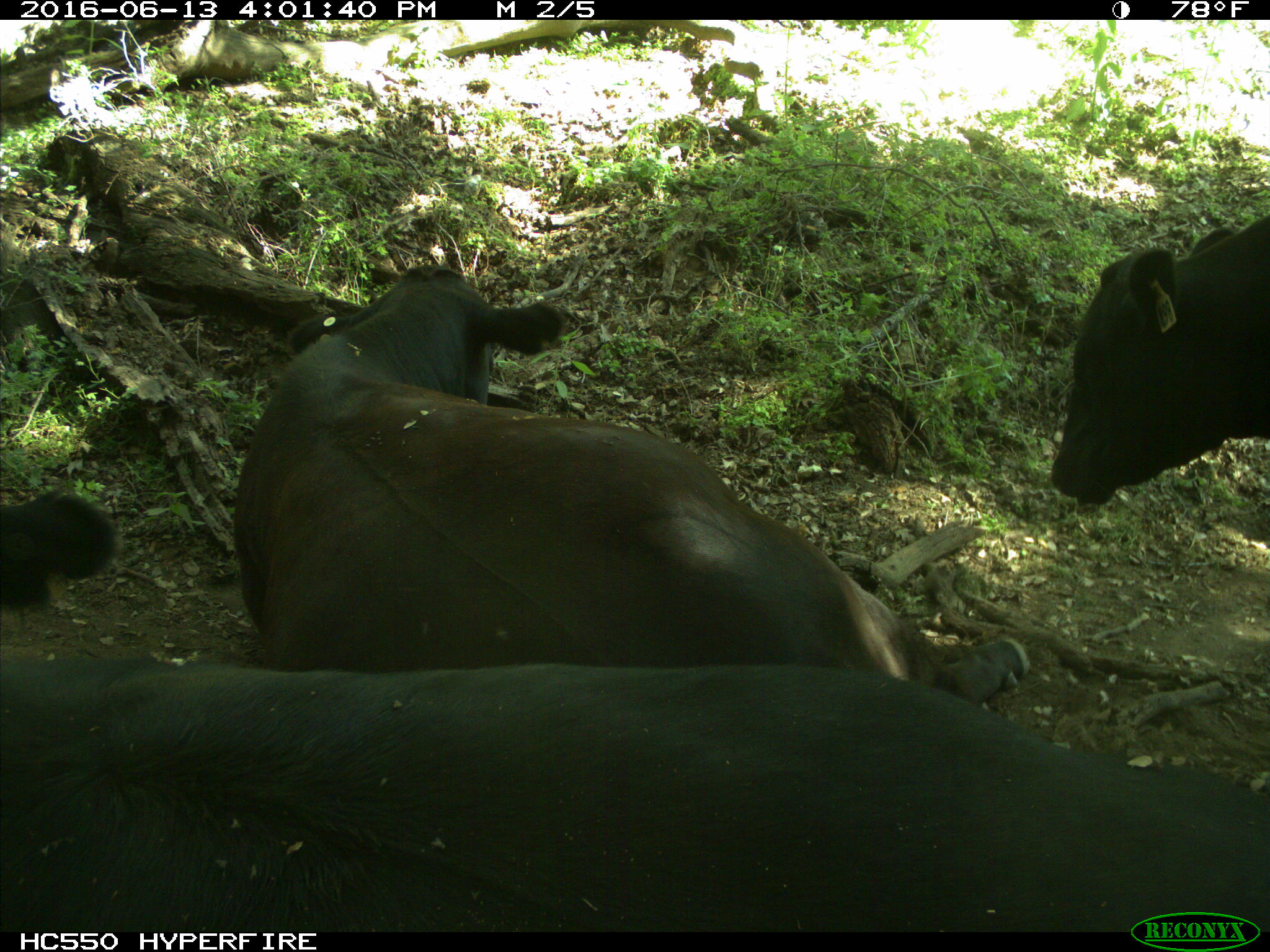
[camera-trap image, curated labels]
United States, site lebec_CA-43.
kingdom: Animalia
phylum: Chordata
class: Mammalia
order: Artiodactyla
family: Bovidae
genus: Bos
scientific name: Bos taurus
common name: domestic cow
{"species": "Bos taurus (domestic cow)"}